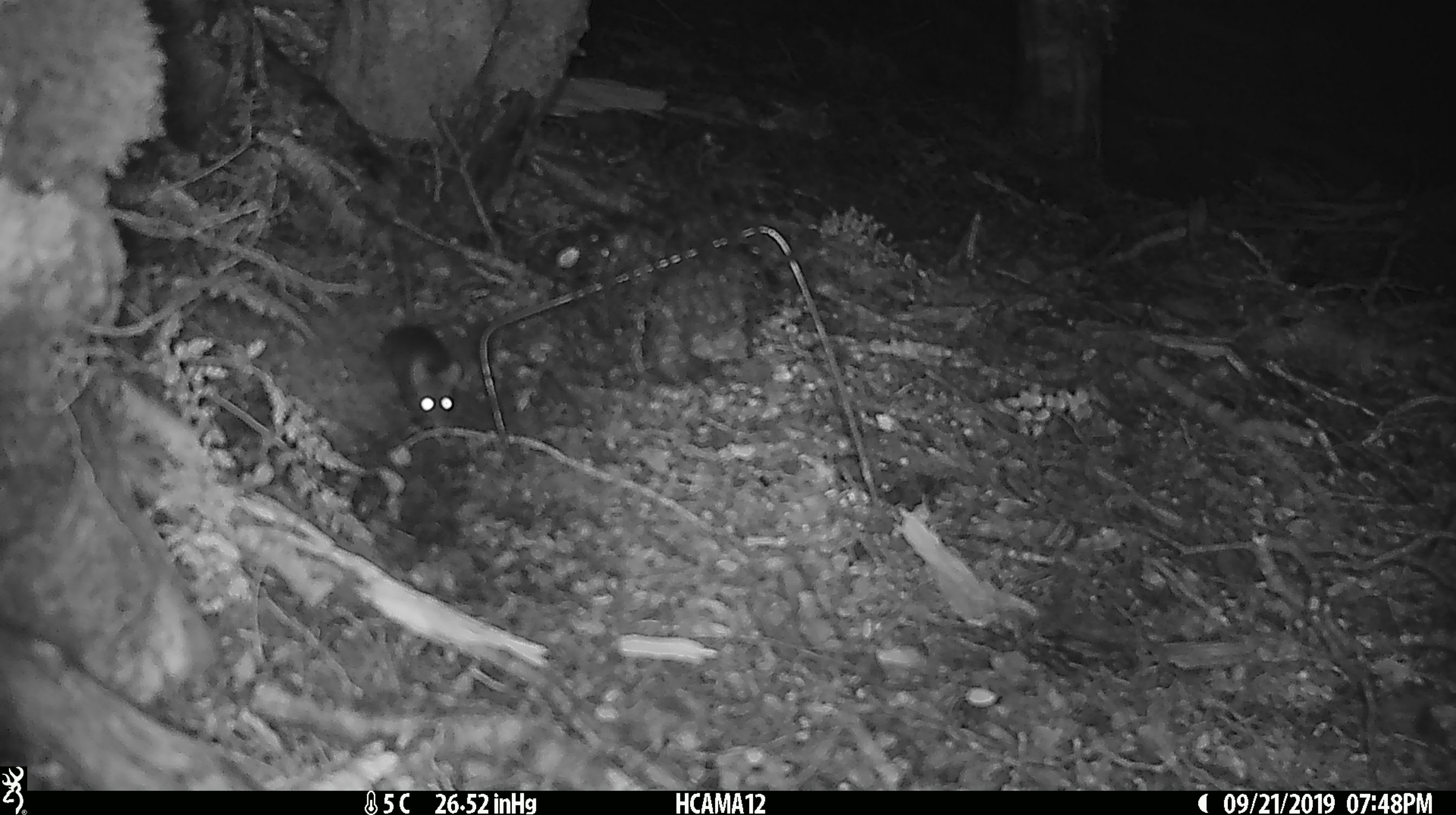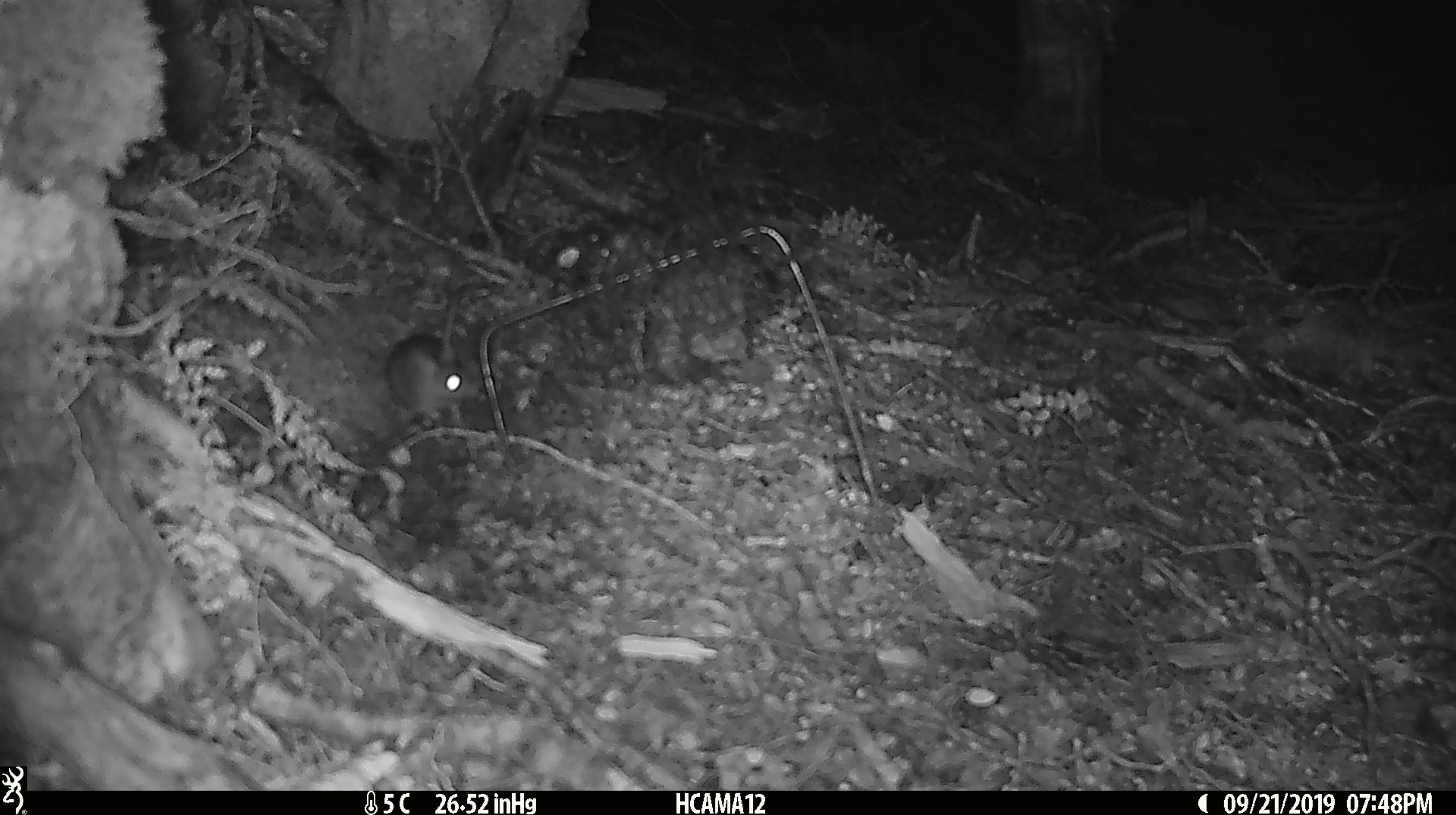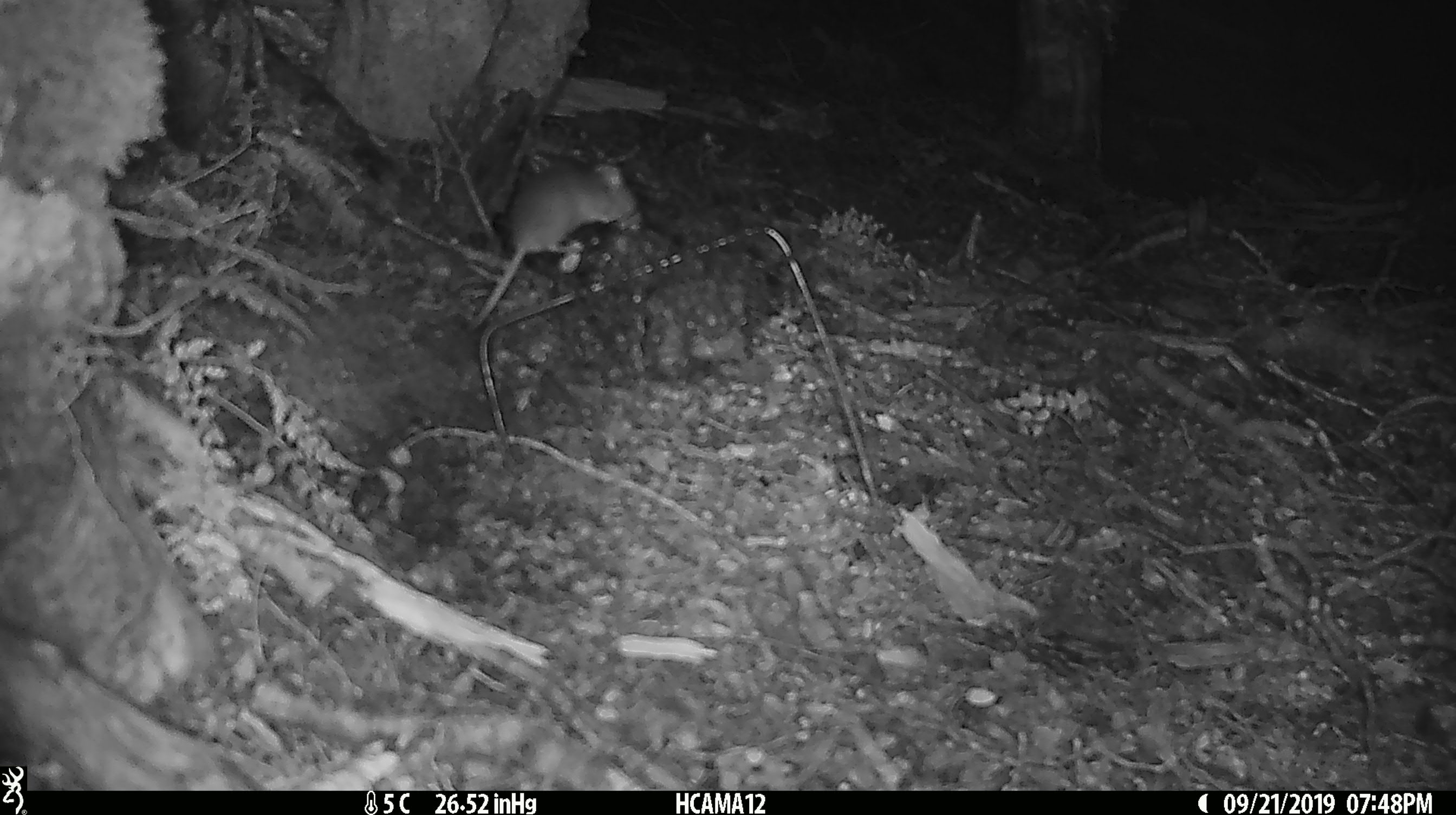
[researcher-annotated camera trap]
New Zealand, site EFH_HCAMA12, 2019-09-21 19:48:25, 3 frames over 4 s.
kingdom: Animalia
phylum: Chordata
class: Mammalia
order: Rodentia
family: Muridae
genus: Mus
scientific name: Mus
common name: mouse